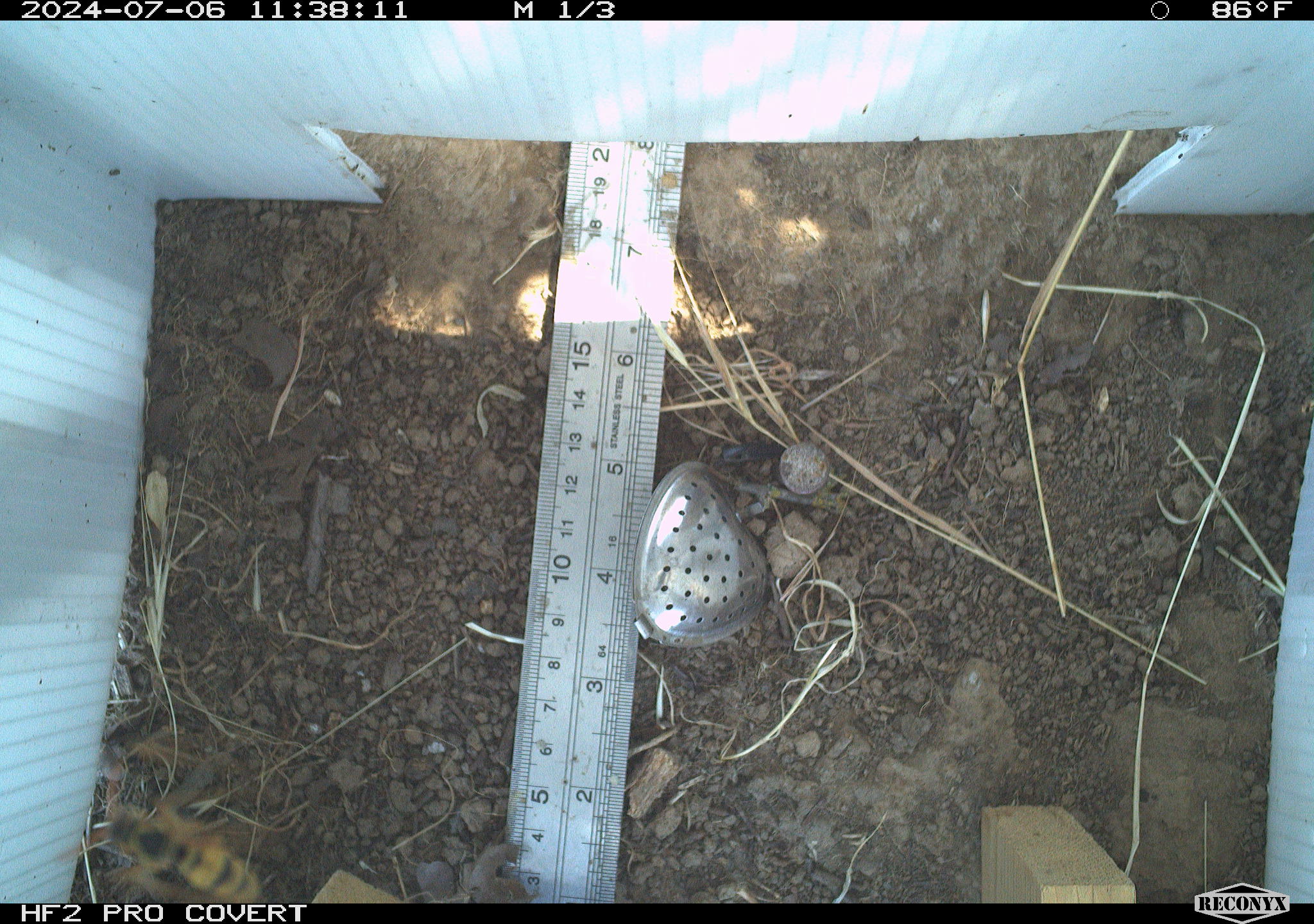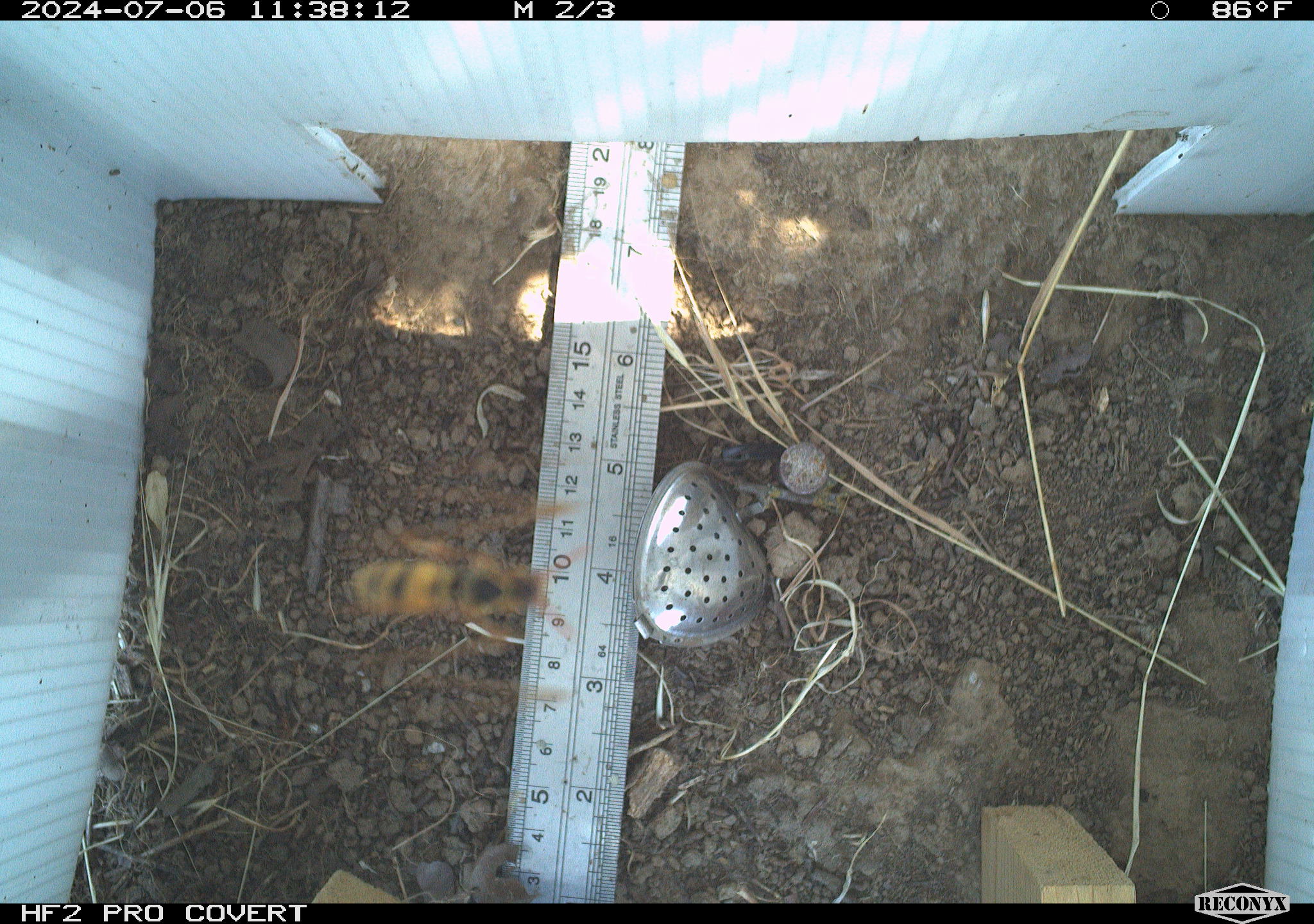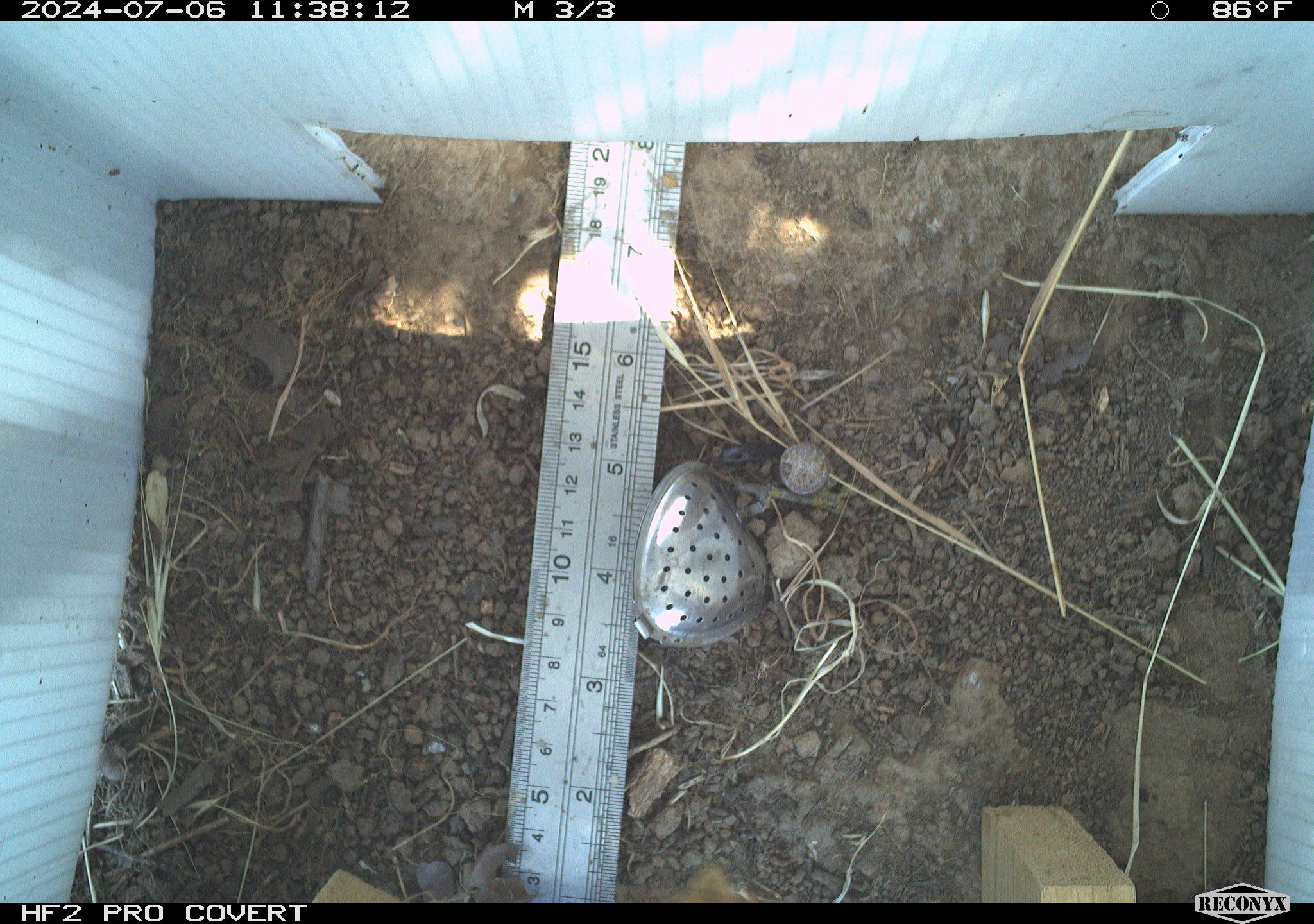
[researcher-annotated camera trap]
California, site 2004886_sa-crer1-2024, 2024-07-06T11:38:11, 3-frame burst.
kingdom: Animalia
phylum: Chordata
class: Mammalia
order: Rodentia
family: Cricetidae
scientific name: Arvicolinae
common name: voles, lemmings, and muskrats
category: arvicolinae subfamily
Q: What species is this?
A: Arvicolinae subfamily (voles, lemmings, and muskrats) (Arvicolinae).